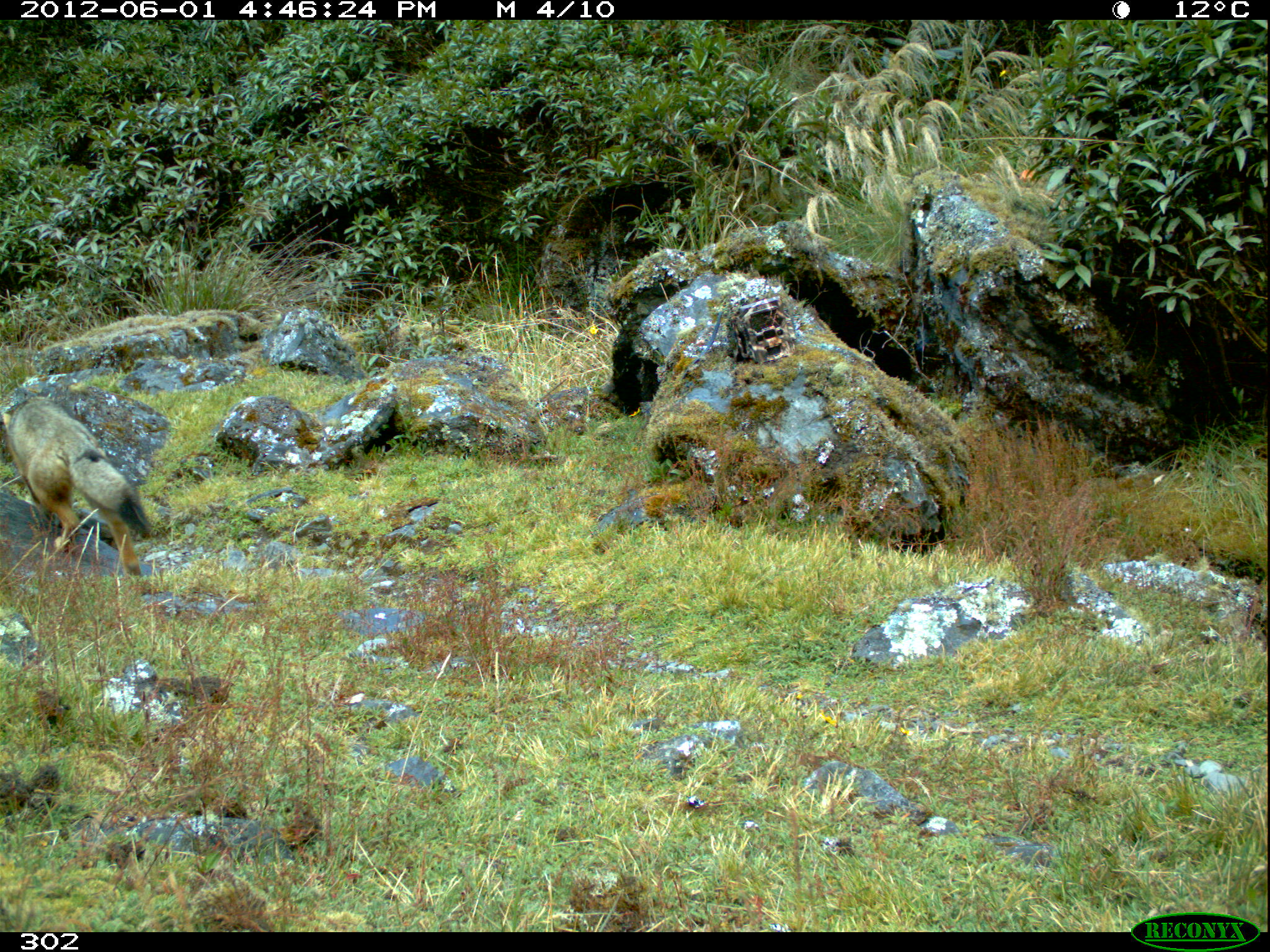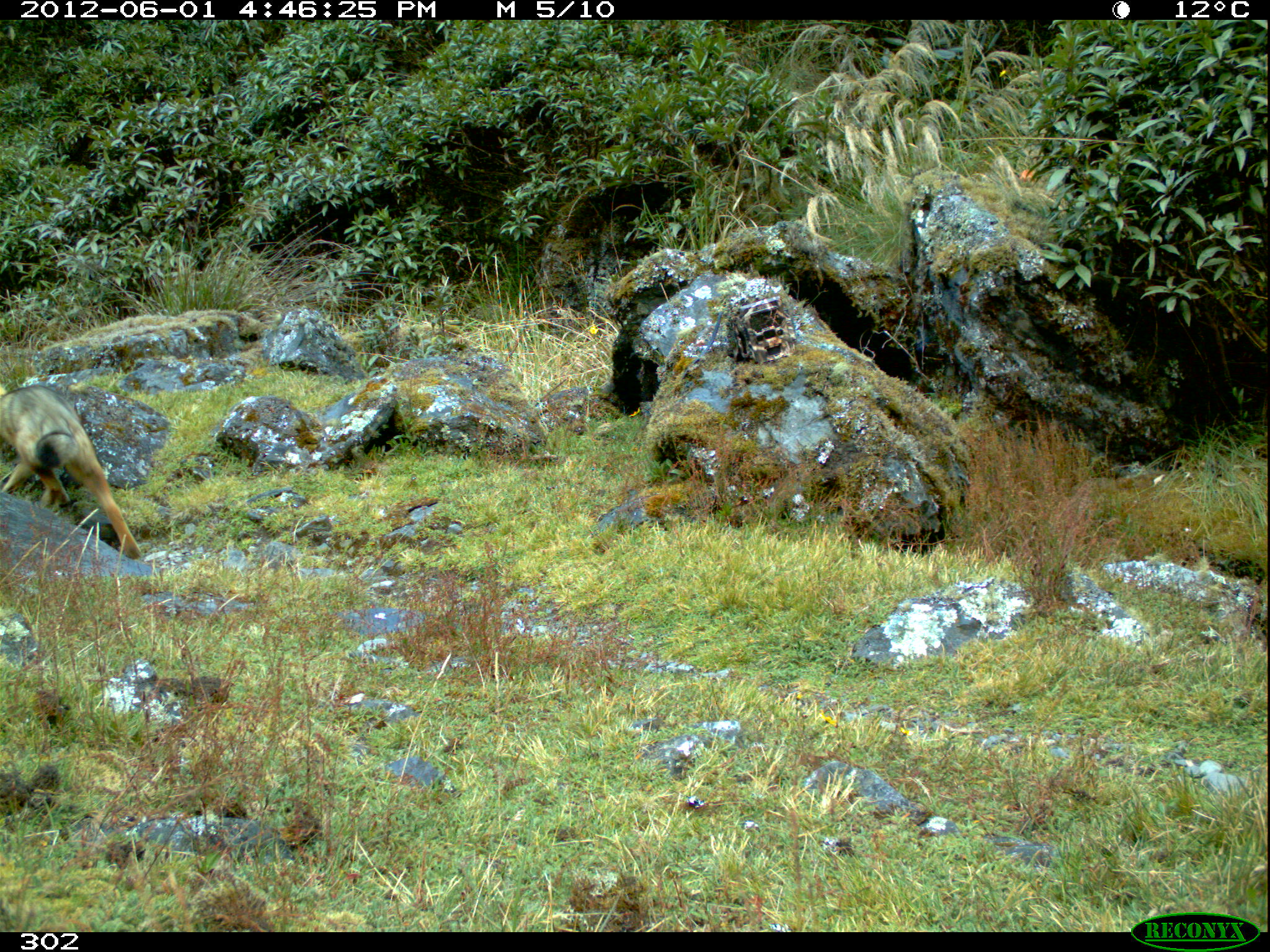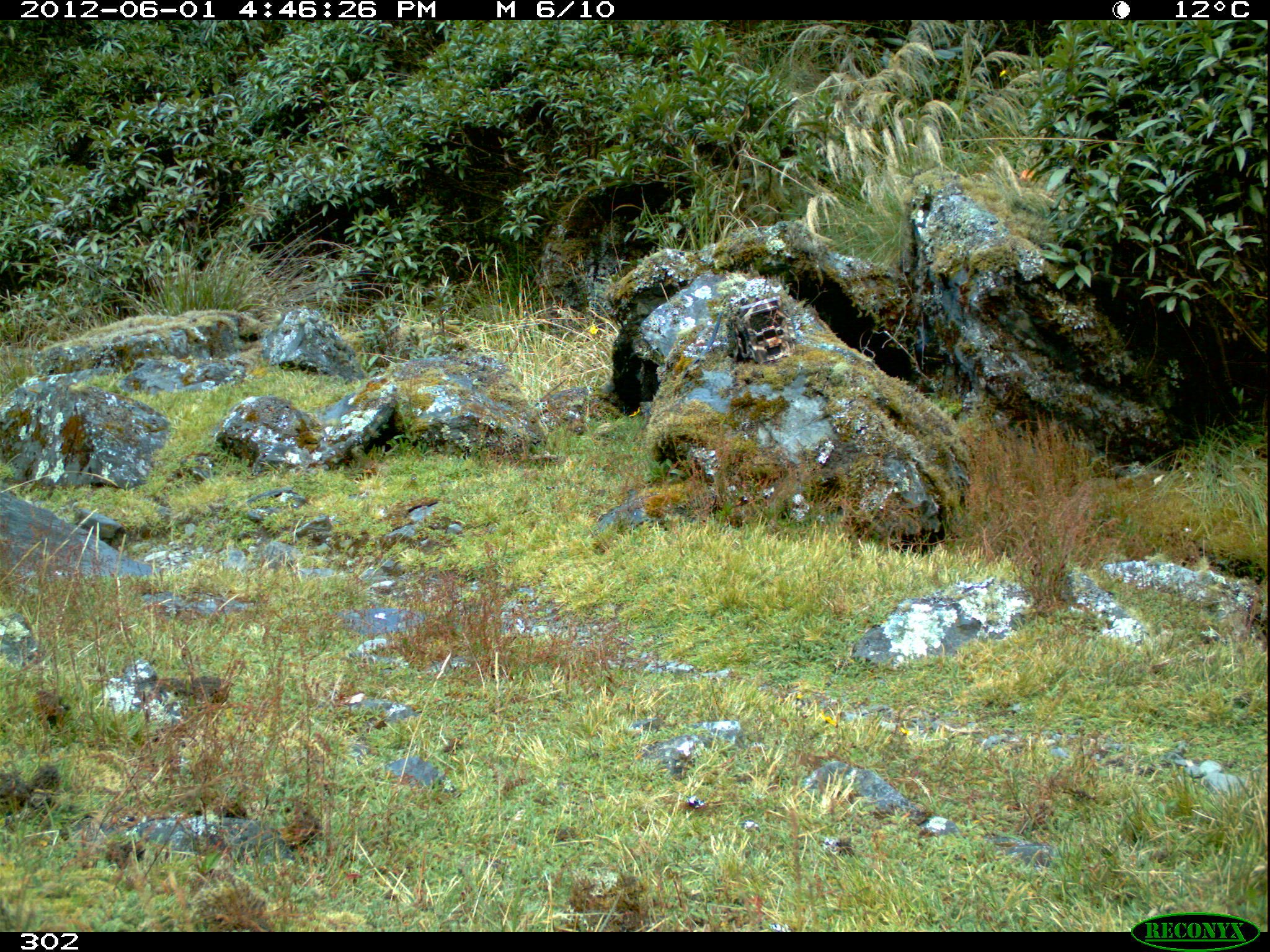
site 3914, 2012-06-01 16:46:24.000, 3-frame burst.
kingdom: Animalia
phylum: Chordata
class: Mammalia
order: Carnivora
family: Canidae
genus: Lycalopex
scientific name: Lycalopex culpaeus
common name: culpeo